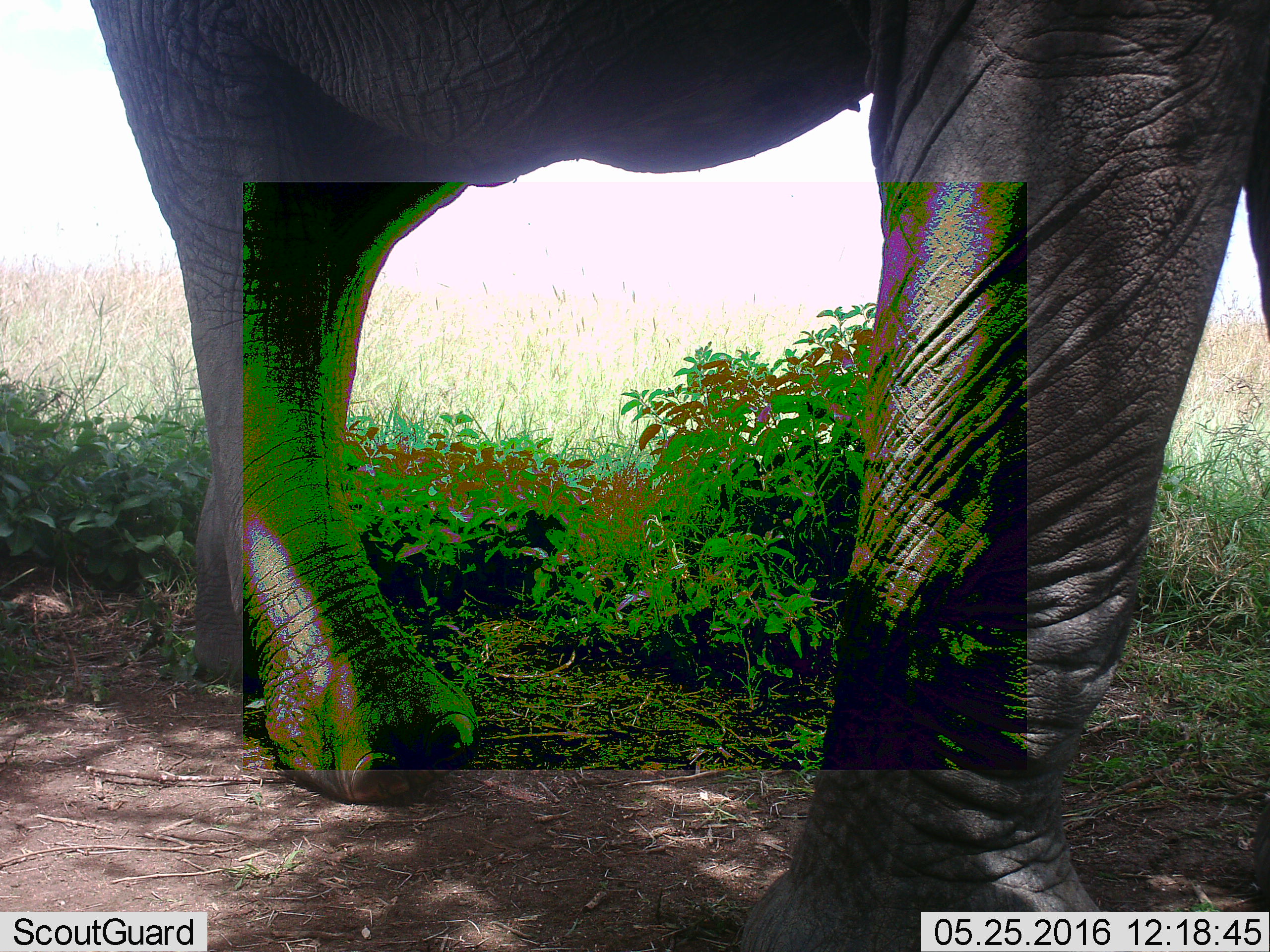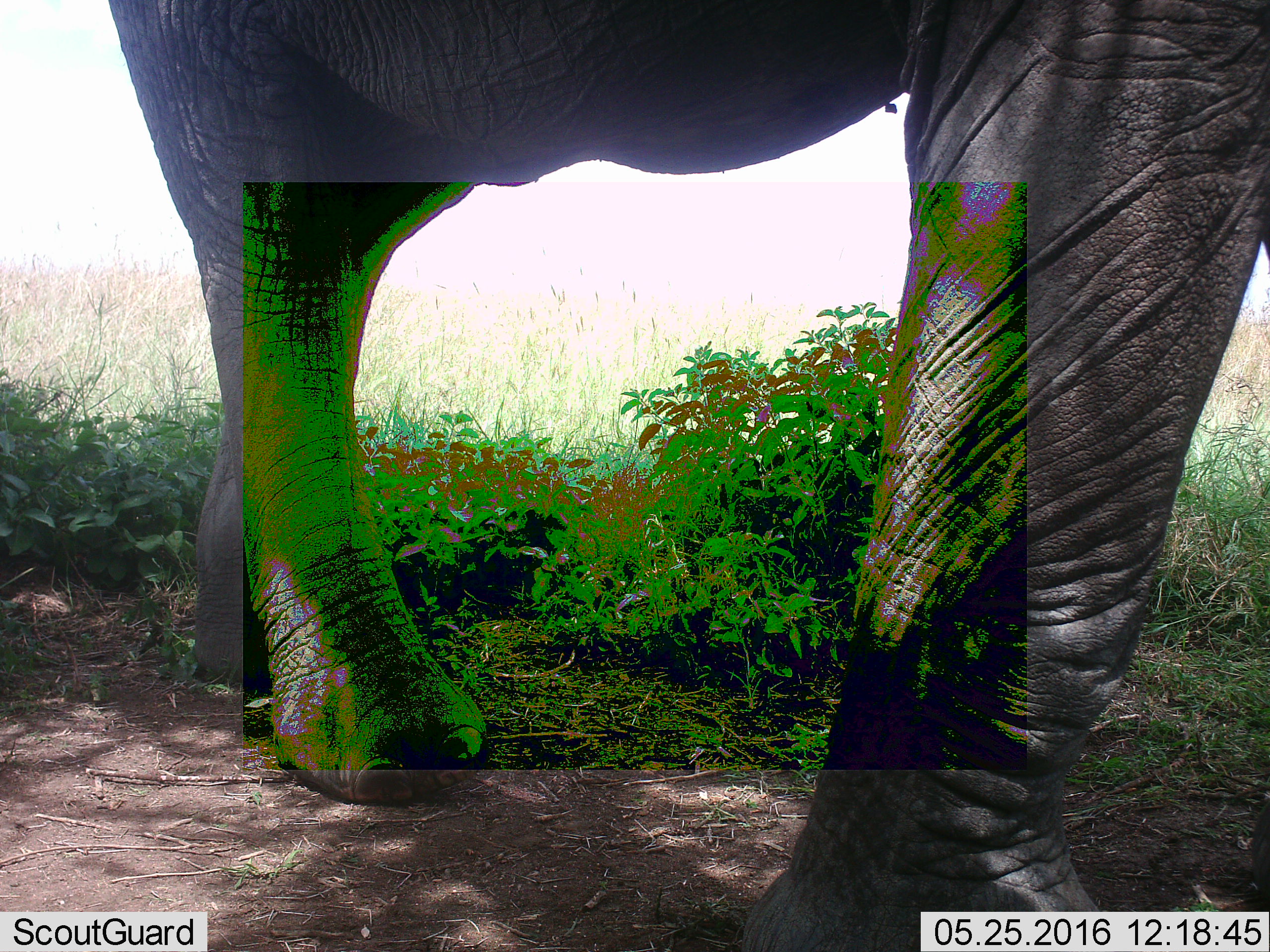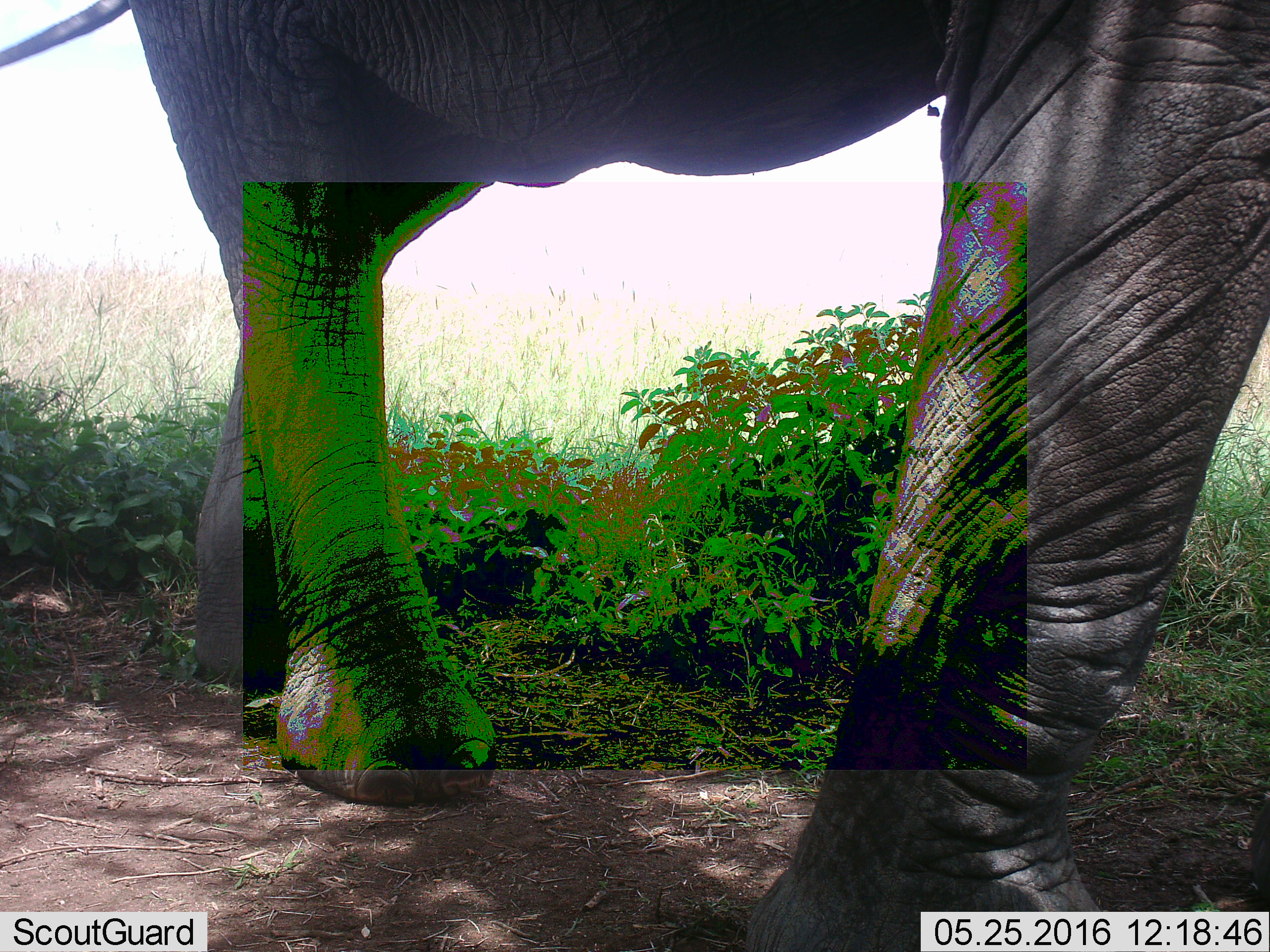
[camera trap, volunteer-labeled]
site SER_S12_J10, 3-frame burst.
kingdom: Animalia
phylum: Chordata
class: Mammalia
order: Proboscidea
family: Elephantidae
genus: Loxodonta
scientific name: Loxodonta africana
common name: african bush elephant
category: elephant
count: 1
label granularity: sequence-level